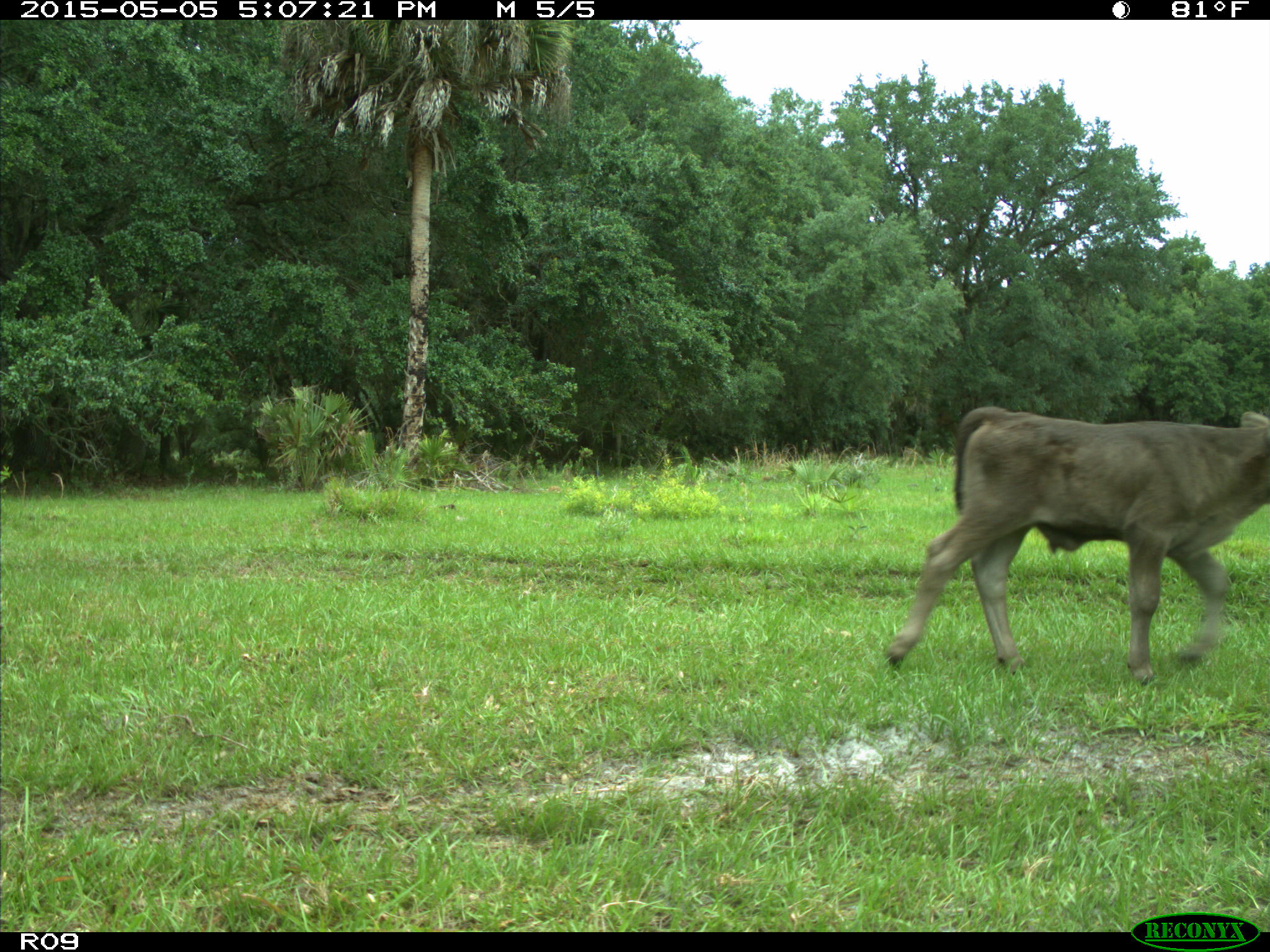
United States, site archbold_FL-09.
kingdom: Animalia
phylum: Chordata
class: Mammalia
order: Artiodactyla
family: Bovidae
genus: Bos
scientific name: Bos taurus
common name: domestic cow